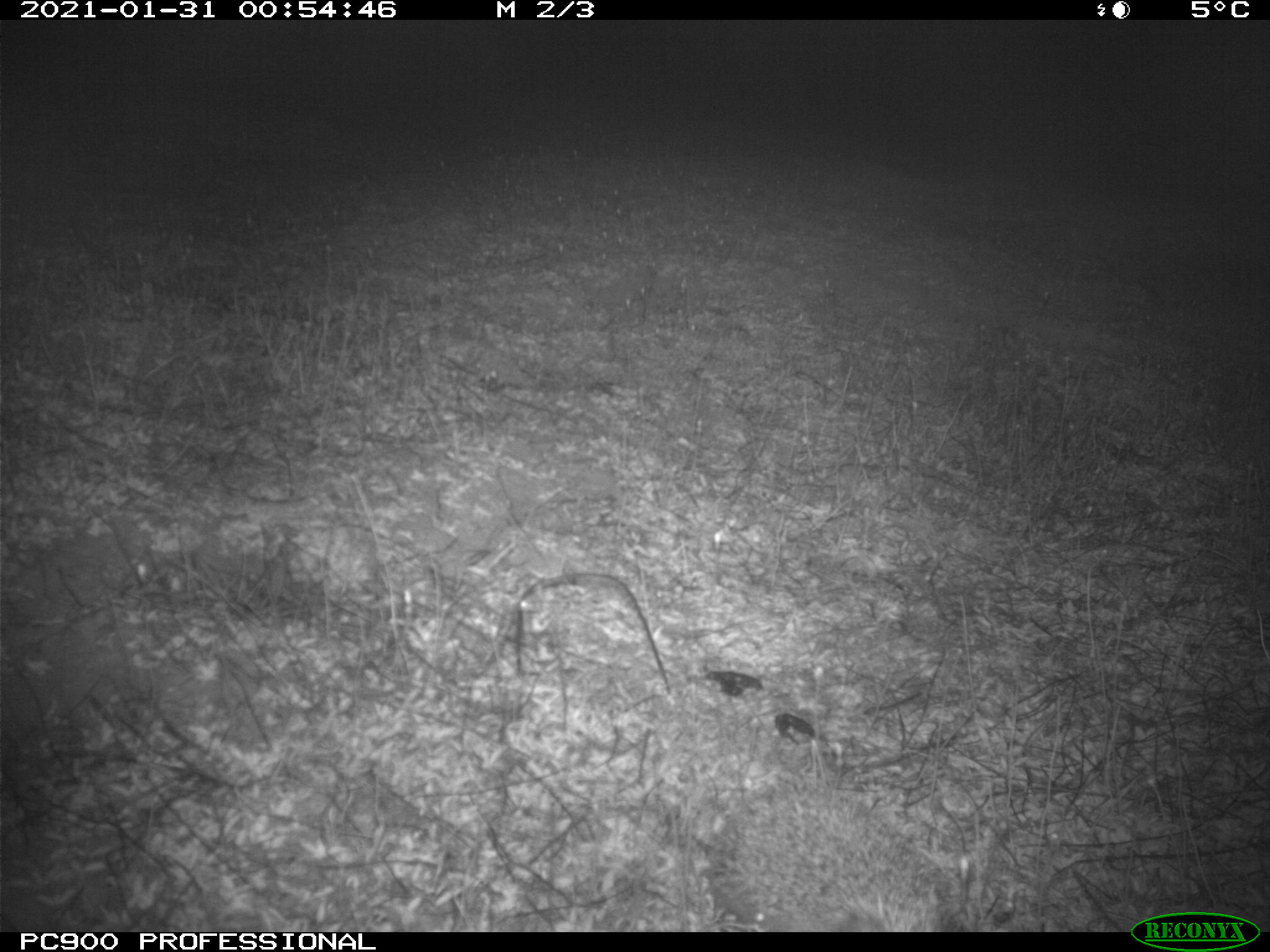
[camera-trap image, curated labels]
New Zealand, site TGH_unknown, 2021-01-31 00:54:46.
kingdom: Animalia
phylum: Chordata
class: Mammalia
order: Eulipotyphla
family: Erinaceidae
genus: Erinaceus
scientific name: Erinaceus europaeus europaeus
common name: european hedgehog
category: hedgehog